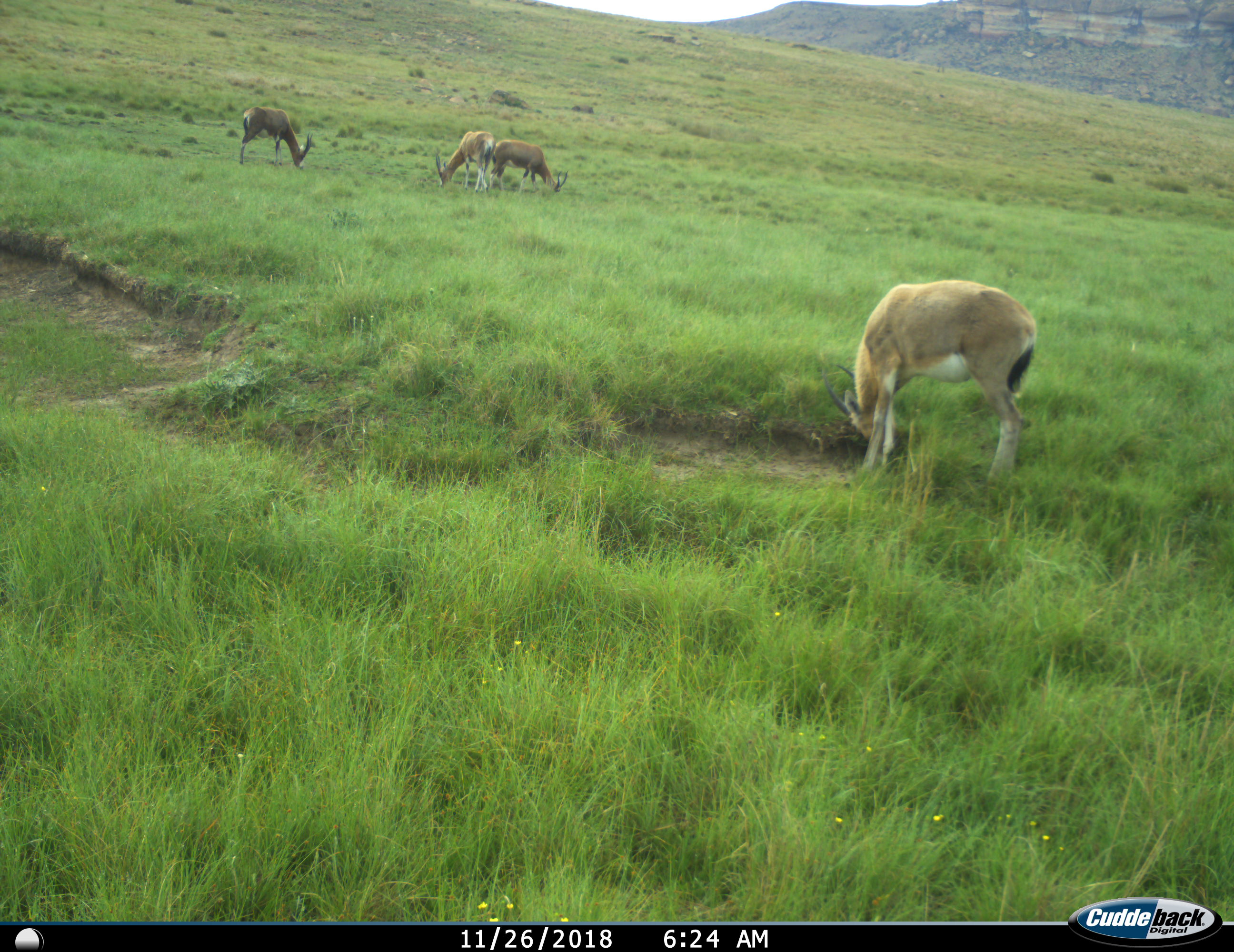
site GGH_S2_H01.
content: unidentified animal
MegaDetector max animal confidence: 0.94